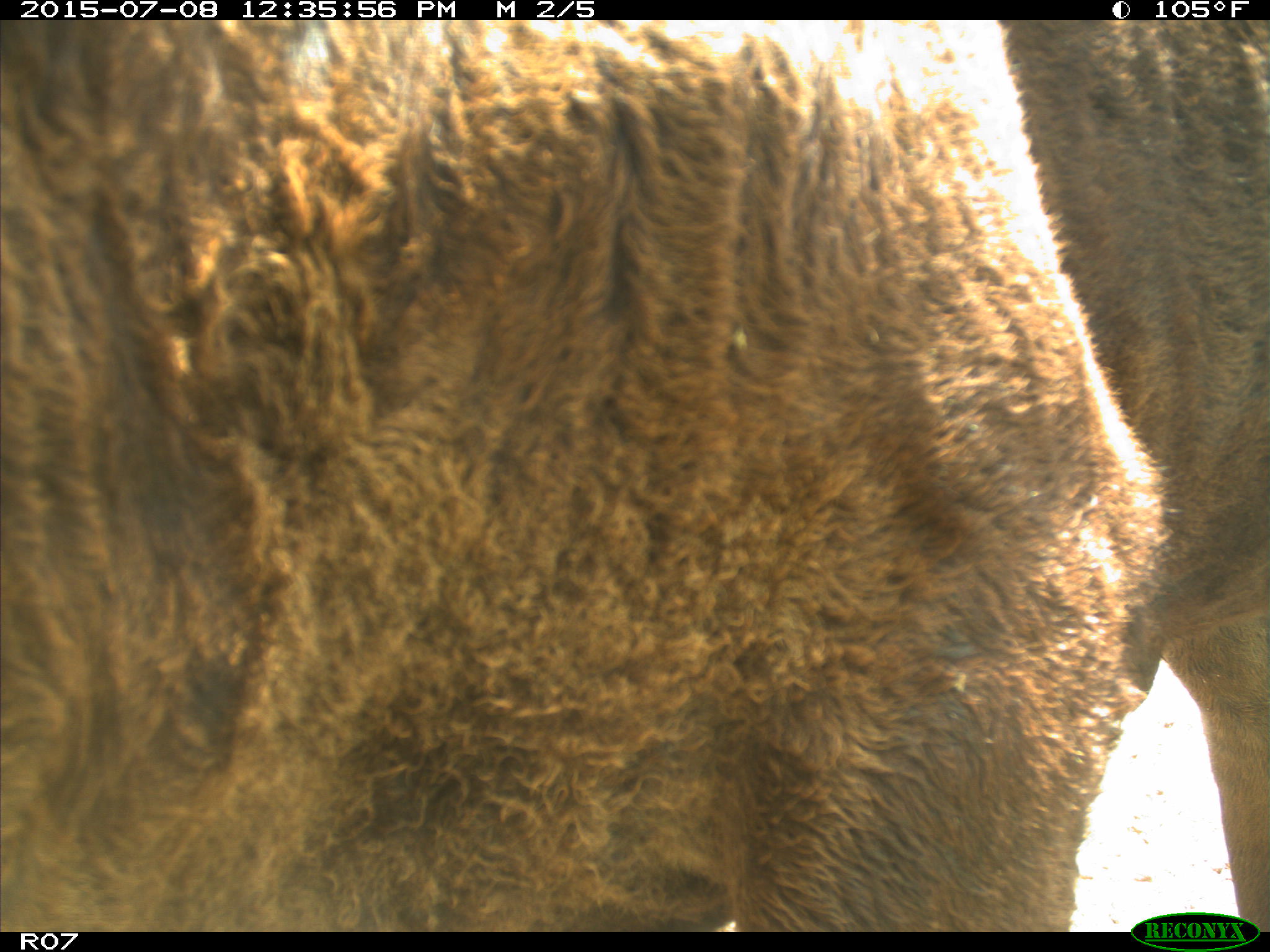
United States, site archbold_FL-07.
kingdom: Animalia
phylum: Chordata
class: Mammalia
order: Artiodactyla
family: Bovidae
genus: Bos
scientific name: Bos taurus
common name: domestic cow